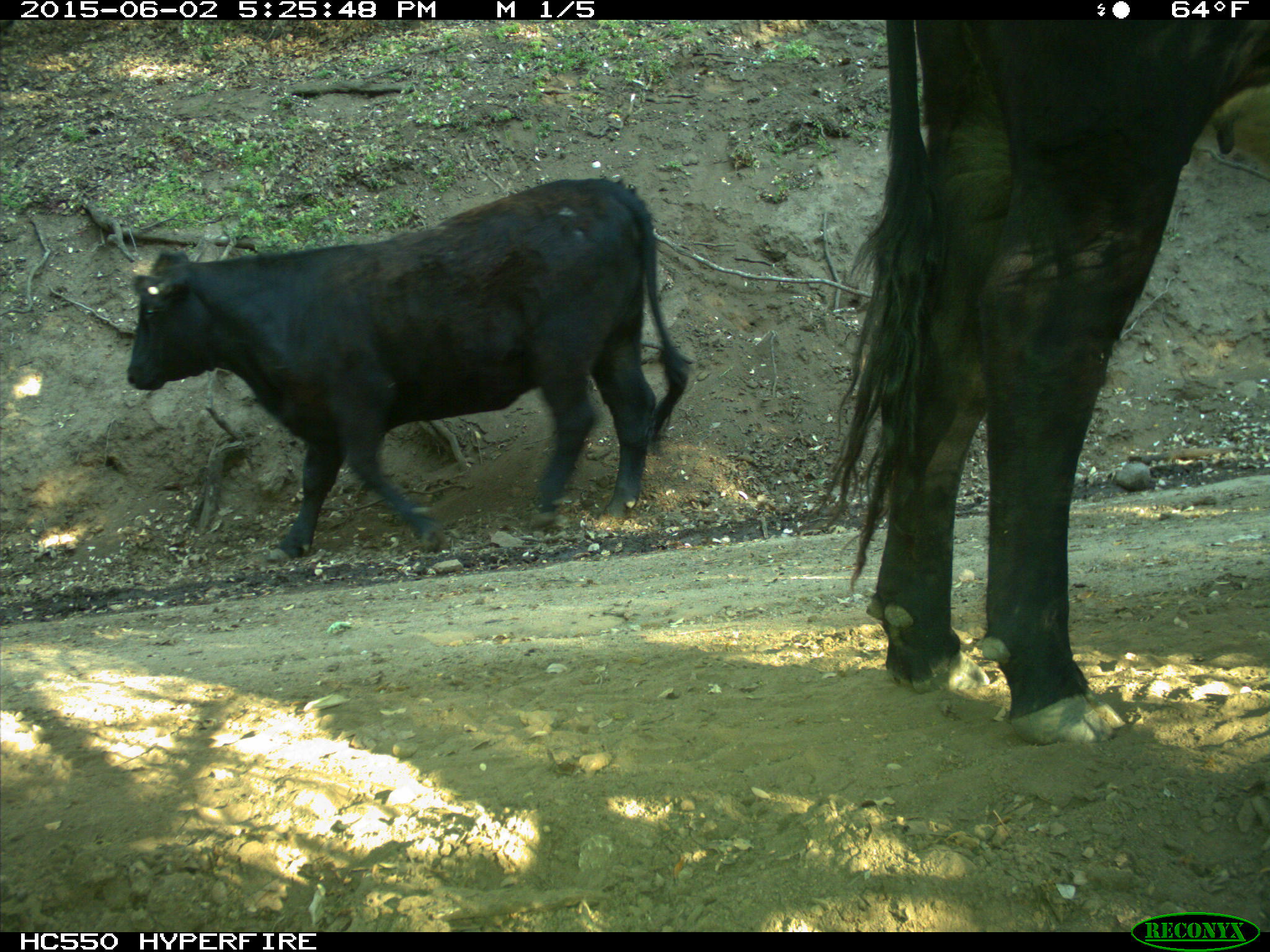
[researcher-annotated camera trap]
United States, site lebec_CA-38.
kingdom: Animalia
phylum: Chordata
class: Mammalia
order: Artiodactyla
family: Bovidae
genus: Bos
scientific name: Bos taurus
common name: domestic cow